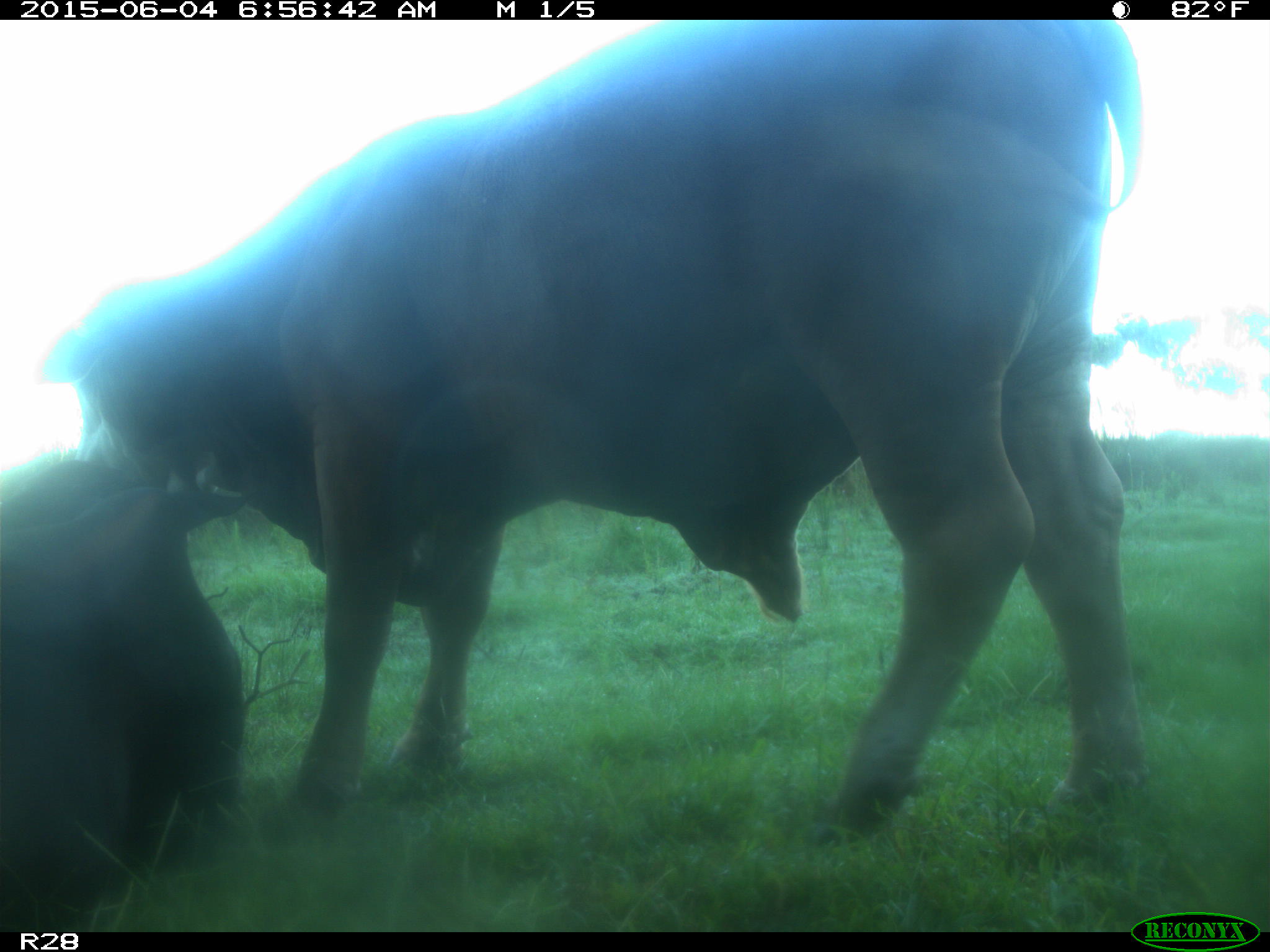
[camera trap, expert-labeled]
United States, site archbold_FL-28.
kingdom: Animalia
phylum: Chordata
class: Mammalia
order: Artiodactyla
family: Bovidae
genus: Bos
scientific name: Bos taurus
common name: domestic cow